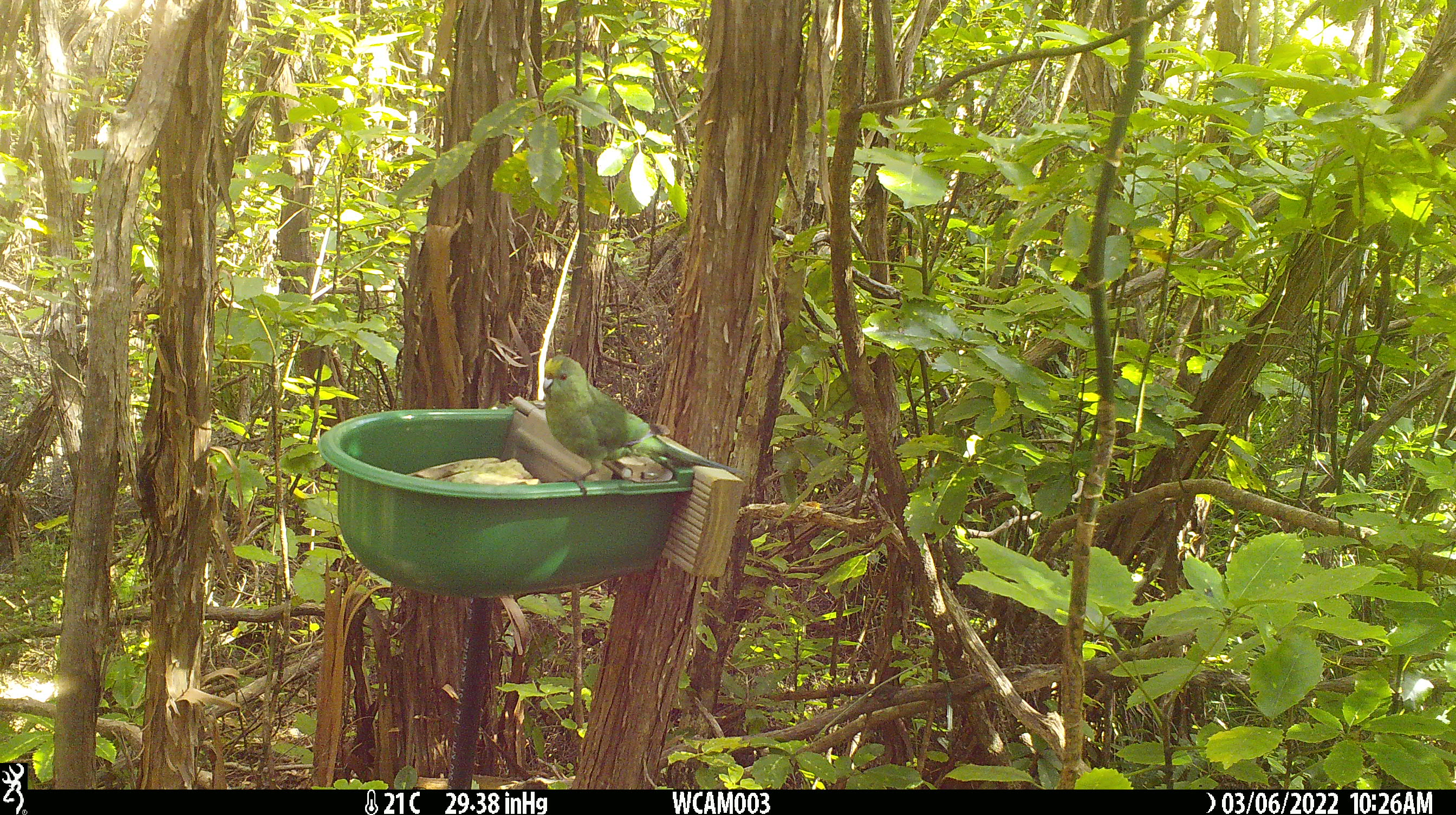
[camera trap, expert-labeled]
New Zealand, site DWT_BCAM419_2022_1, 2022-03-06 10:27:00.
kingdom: Animalia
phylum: Chordata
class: Aves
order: Psittaciformes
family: Psittaculidae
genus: Cyanoramphus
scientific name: Cyanoramphus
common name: parakeet